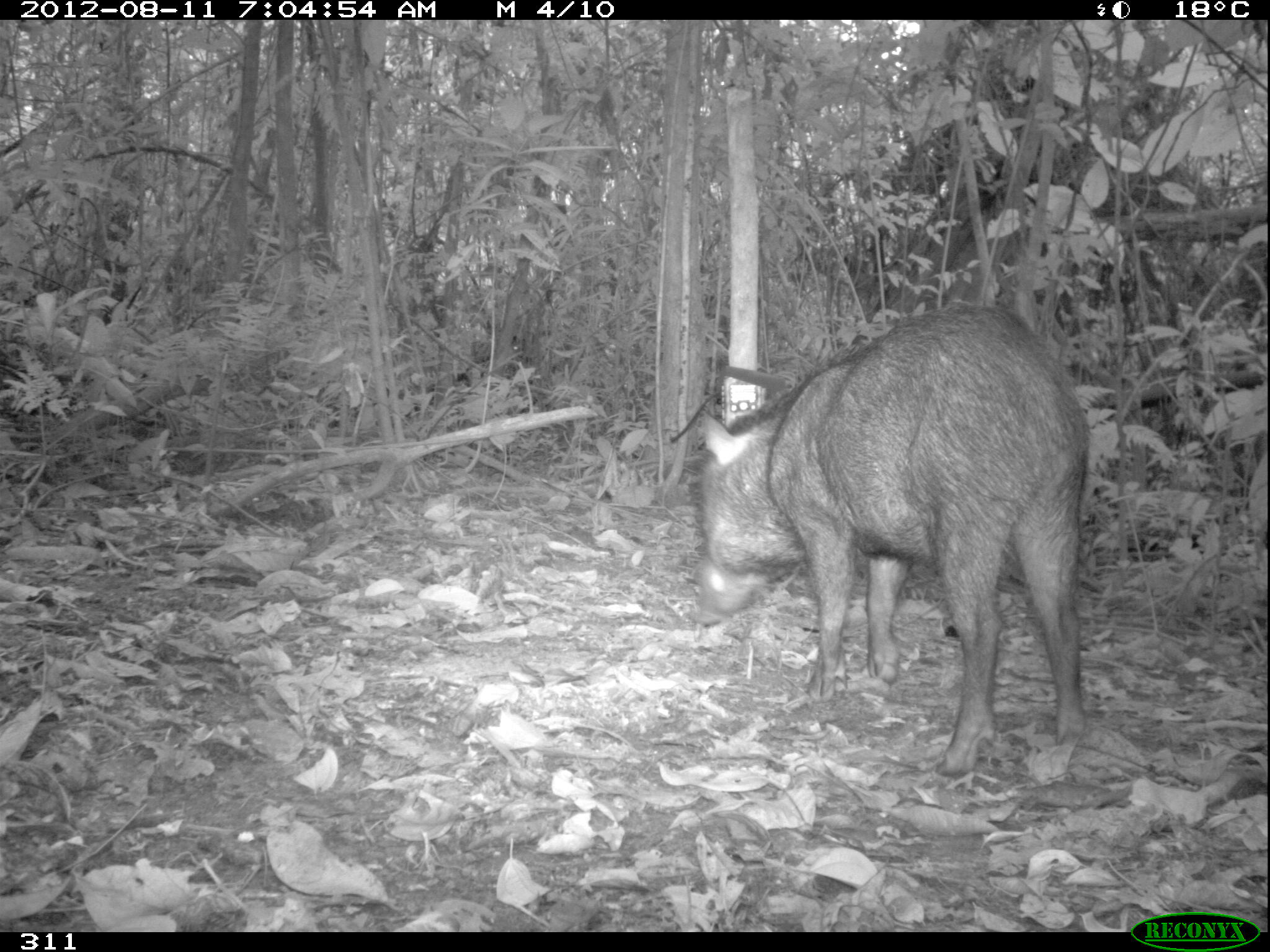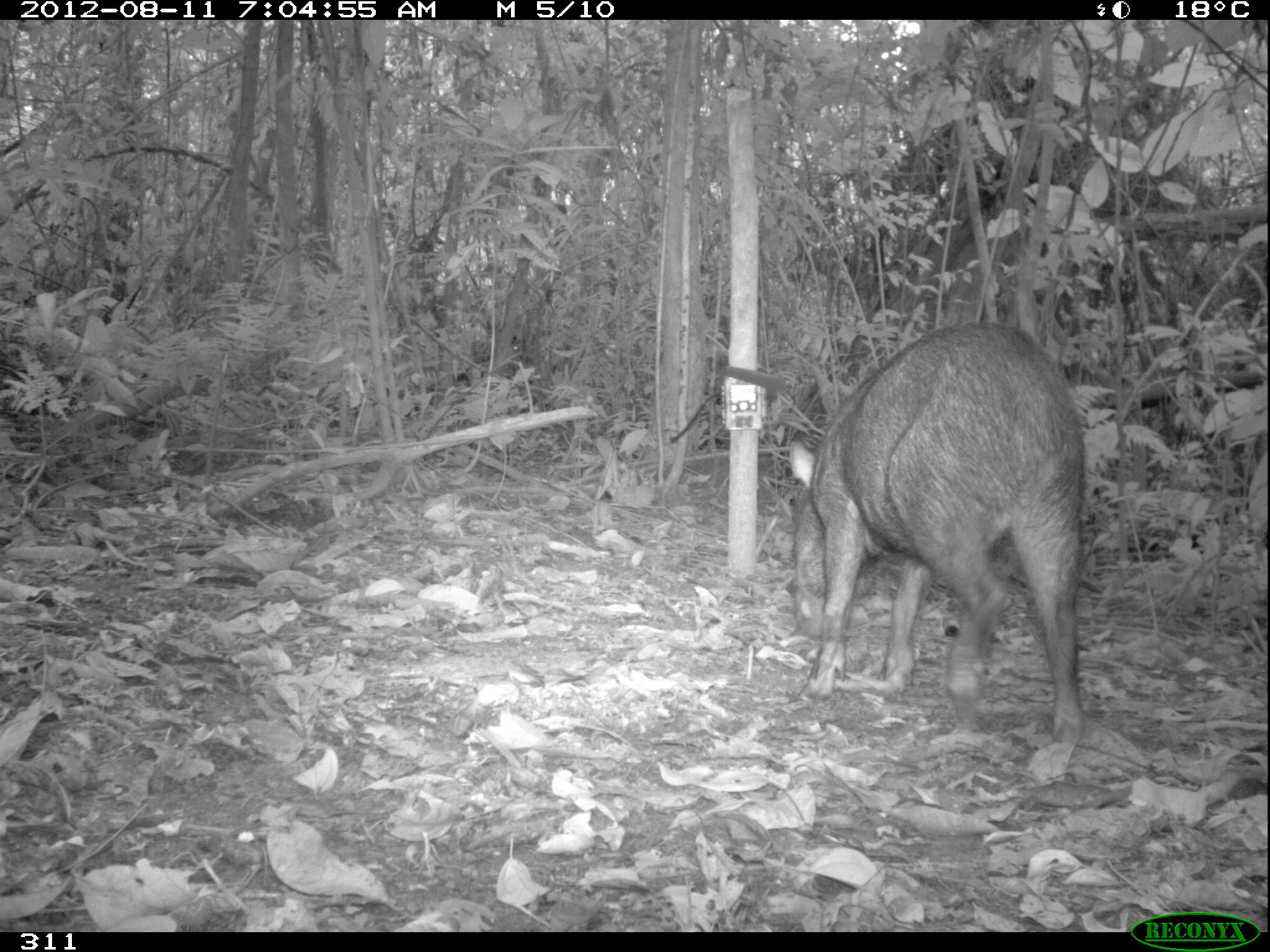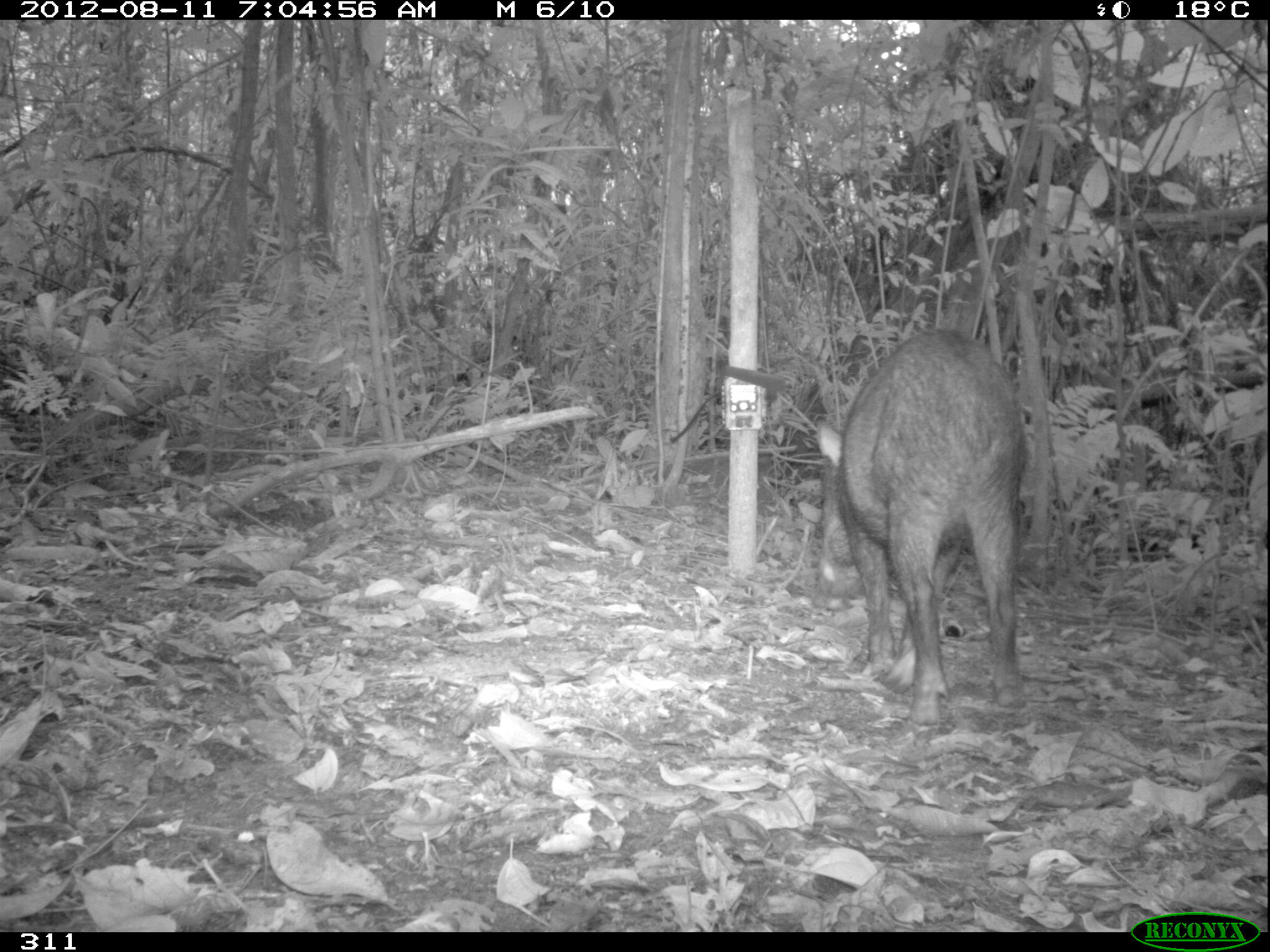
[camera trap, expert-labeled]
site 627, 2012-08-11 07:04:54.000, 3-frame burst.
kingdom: Animalia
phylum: Chordata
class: Mammalia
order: Artiodactyla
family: Tayassuidae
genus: Tayassu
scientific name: Tayassu pecari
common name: white-lipped peccary